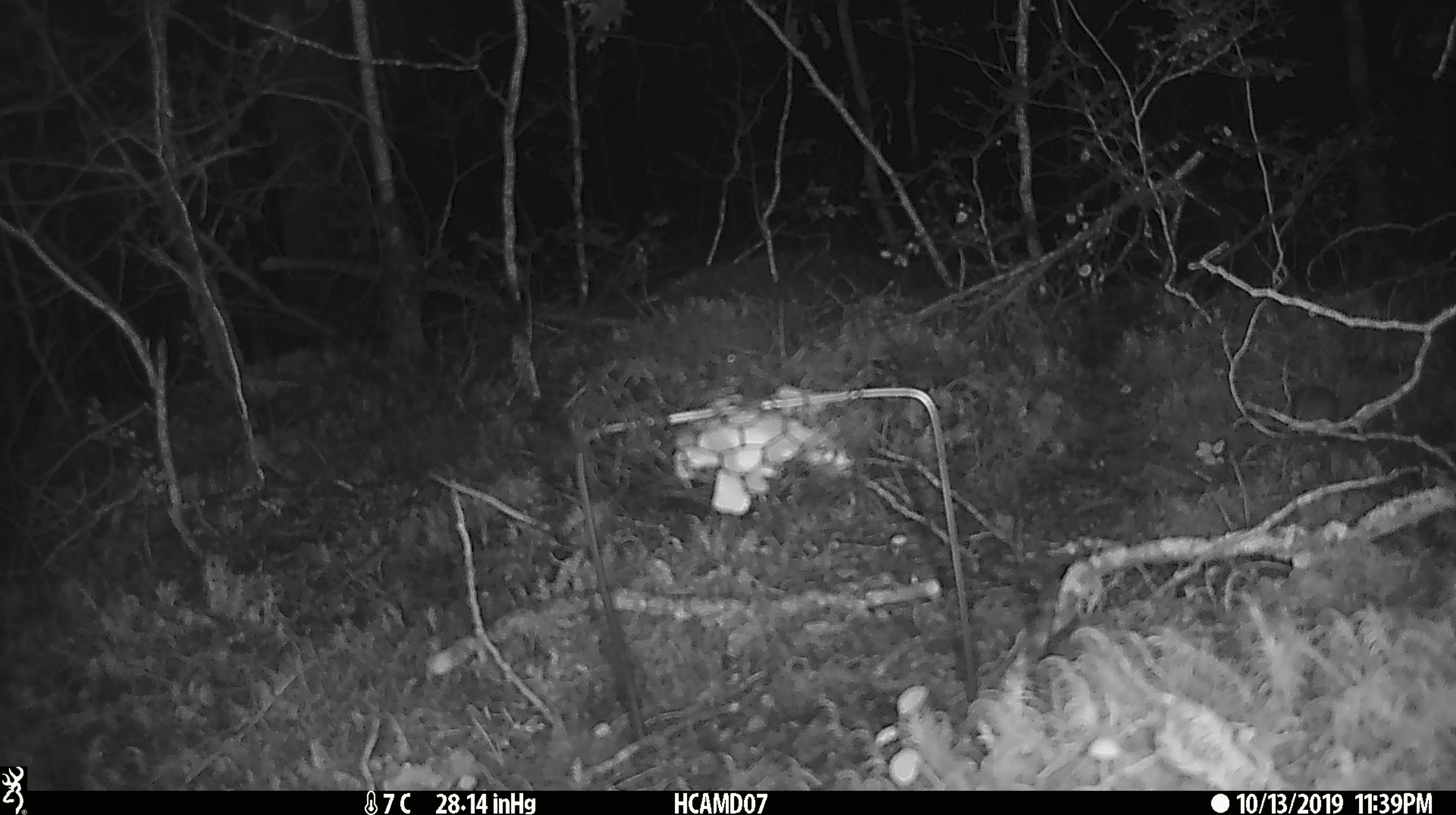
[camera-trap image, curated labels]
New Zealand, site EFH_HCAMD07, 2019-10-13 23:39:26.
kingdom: Animalia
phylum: Chordata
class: Mammalia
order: Rodentia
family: Muridae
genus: Mus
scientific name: Mus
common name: mouse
Mouse (Mus).